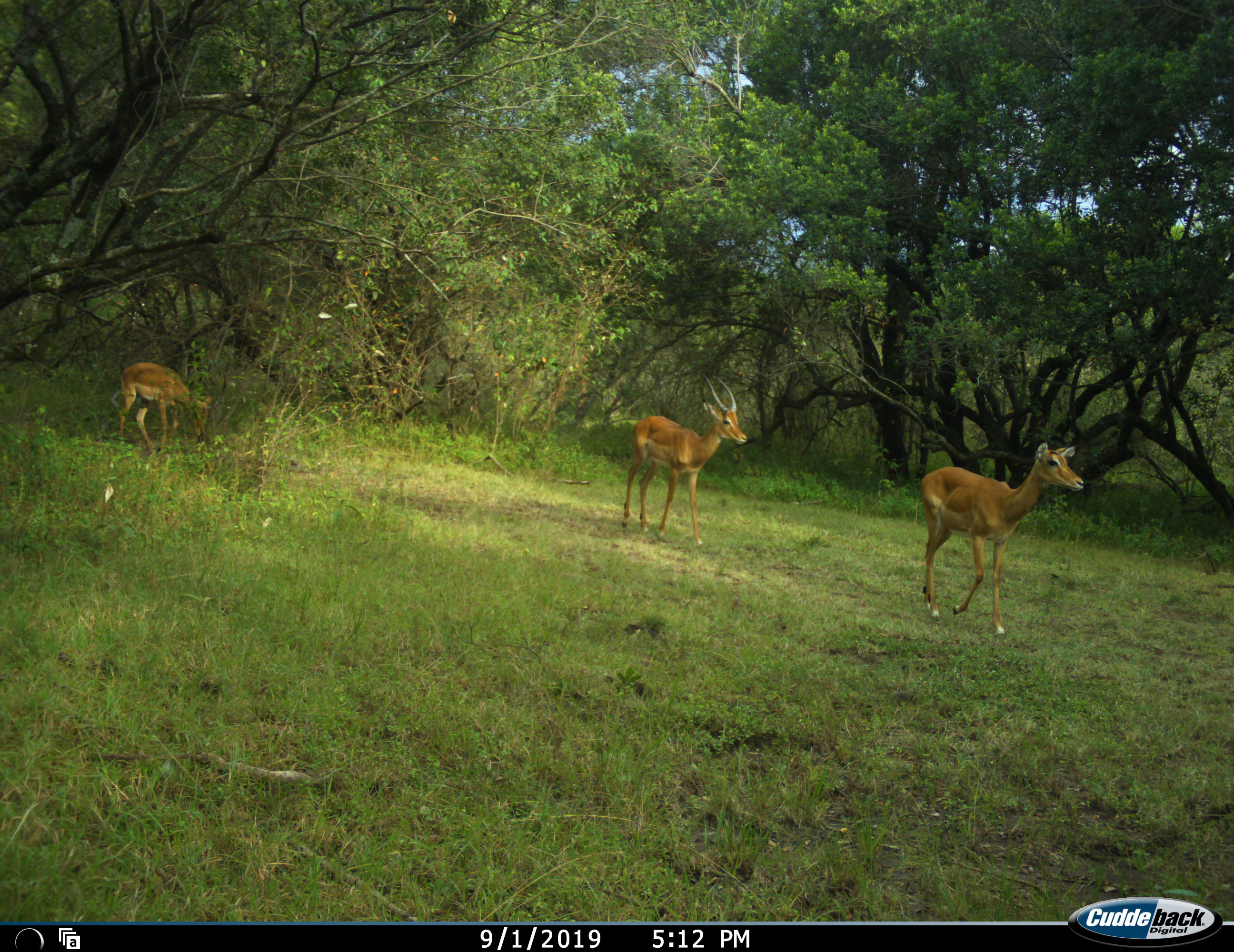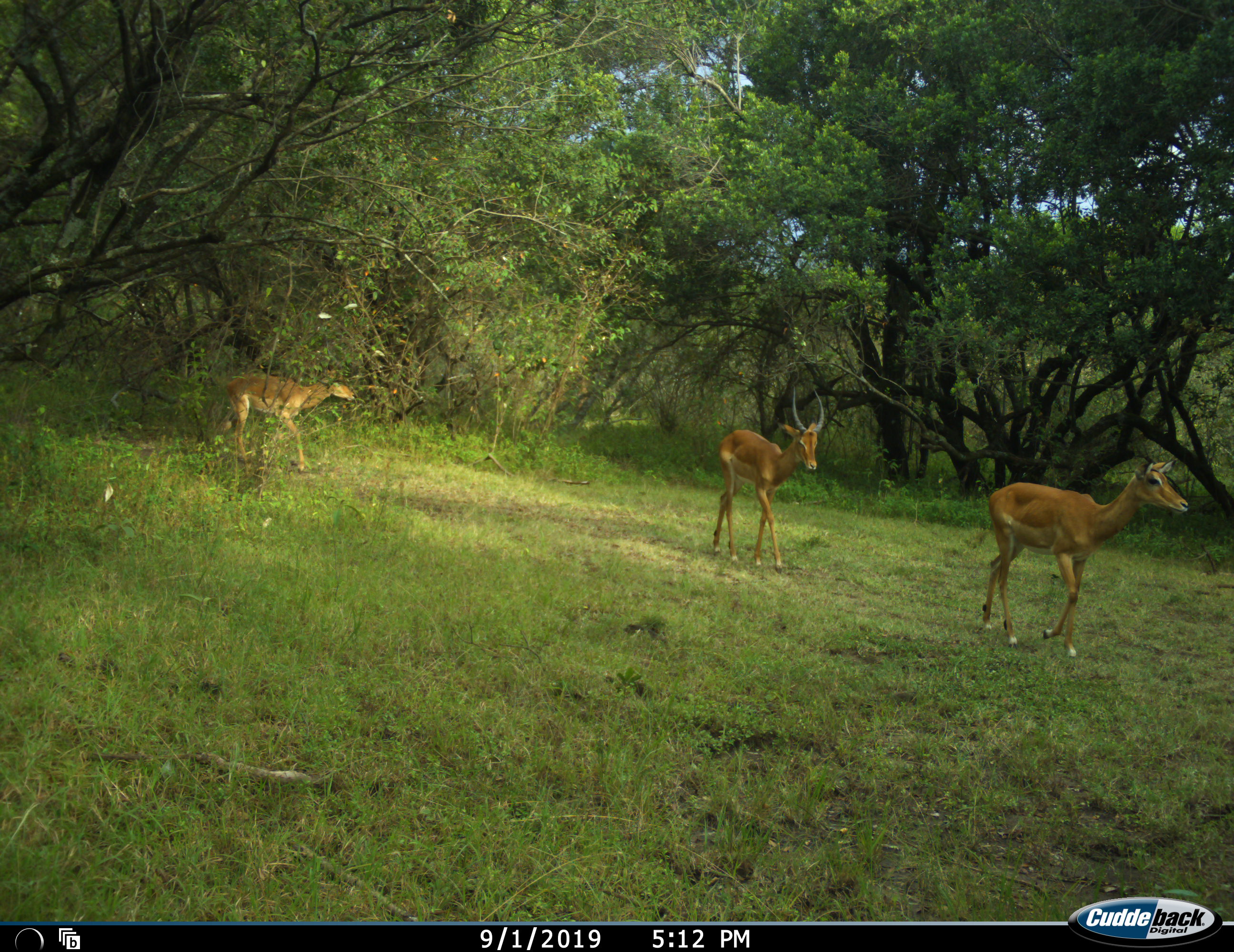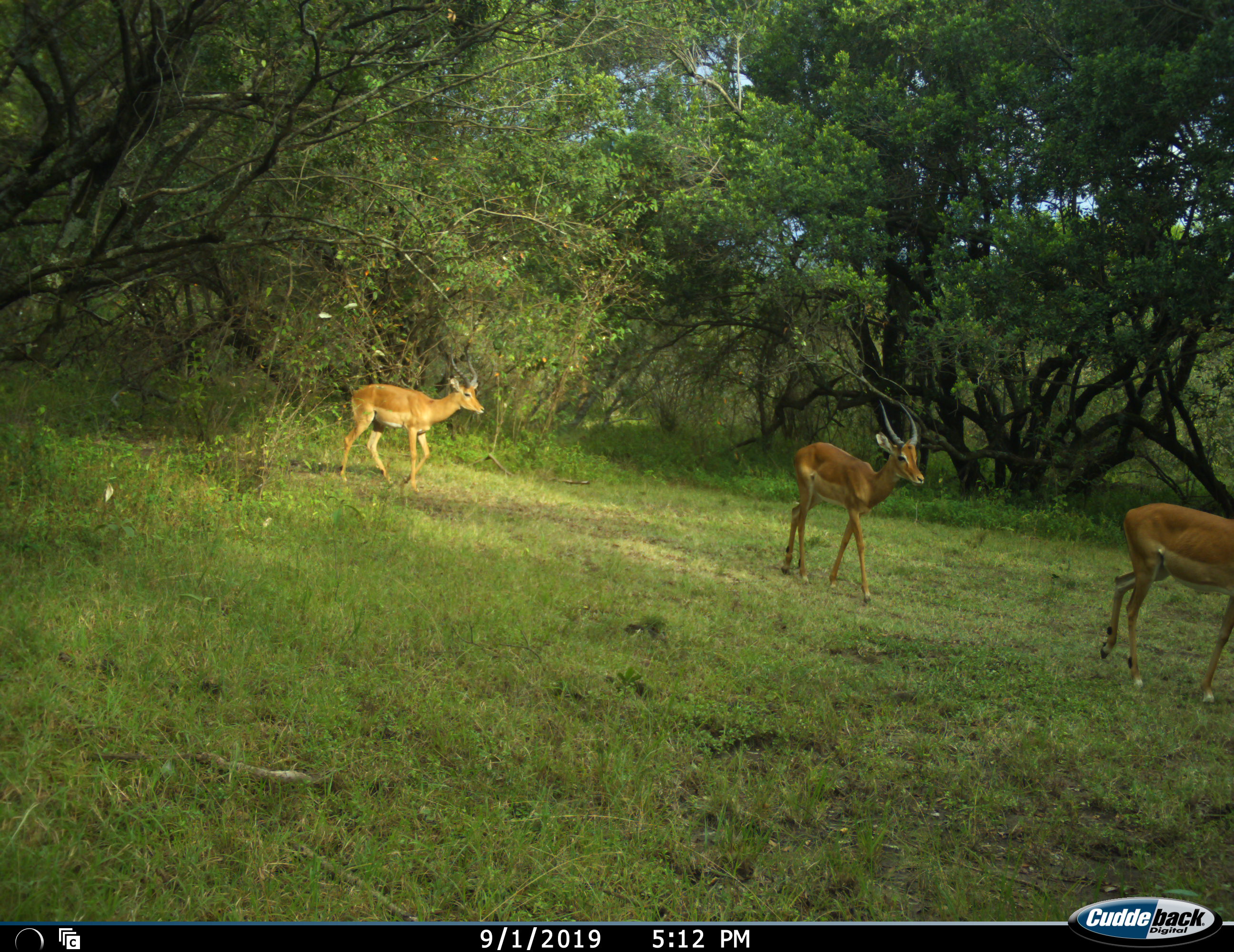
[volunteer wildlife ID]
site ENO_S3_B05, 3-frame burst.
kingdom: Animalia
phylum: Chordata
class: Mammalia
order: Artiodactyla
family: Bovidae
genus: Aepyceros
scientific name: Aepyceros melampus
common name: impala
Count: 3.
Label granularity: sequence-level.